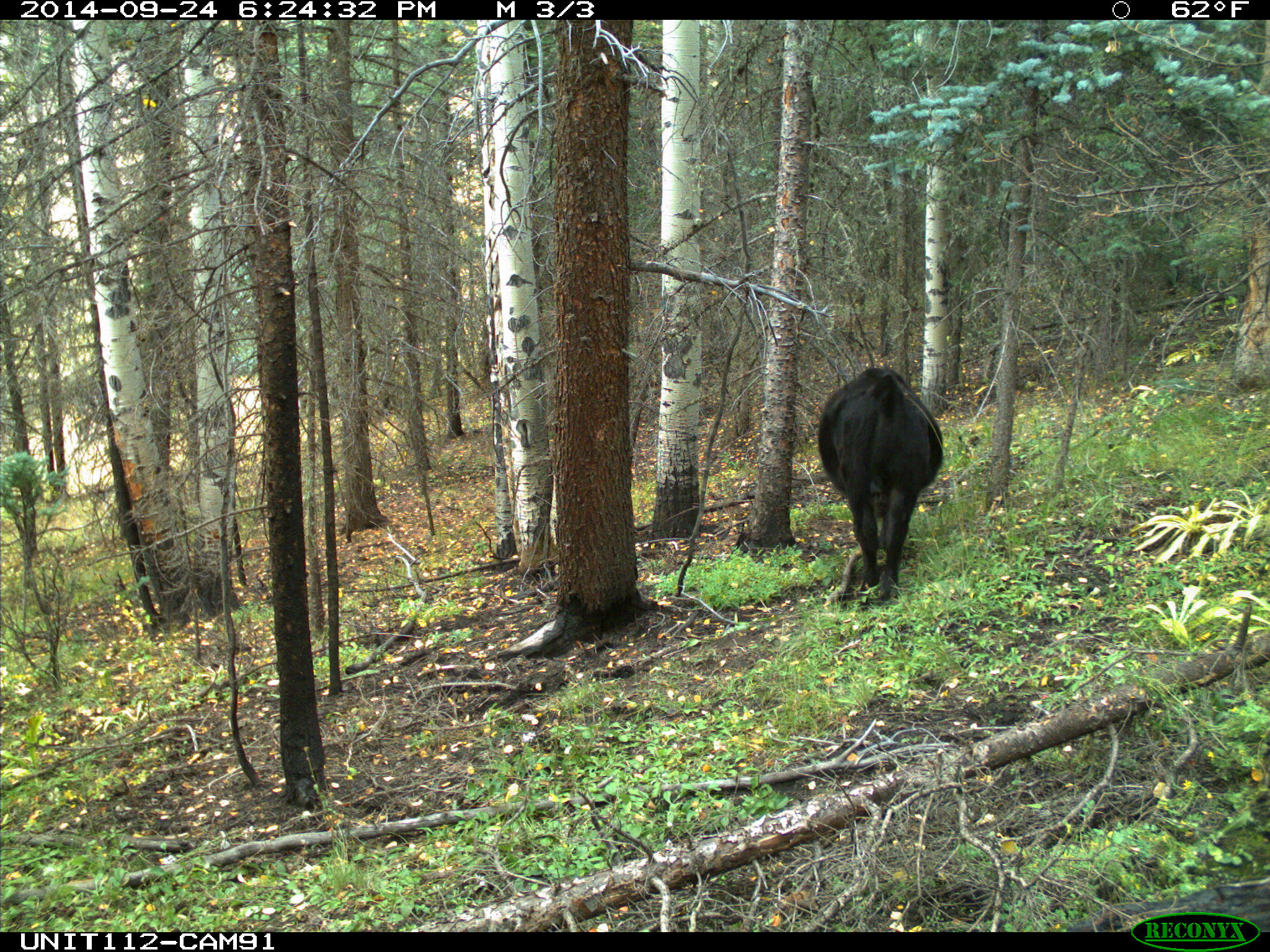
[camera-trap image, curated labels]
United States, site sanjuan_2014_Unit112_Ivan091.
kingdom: Animalia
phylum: Chordata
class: Mammalia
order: Artiodactyla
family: Bovidae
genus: Bos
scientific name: Bos taurus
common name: domestic cow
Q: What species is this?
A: Bos taurus (domestic cow).